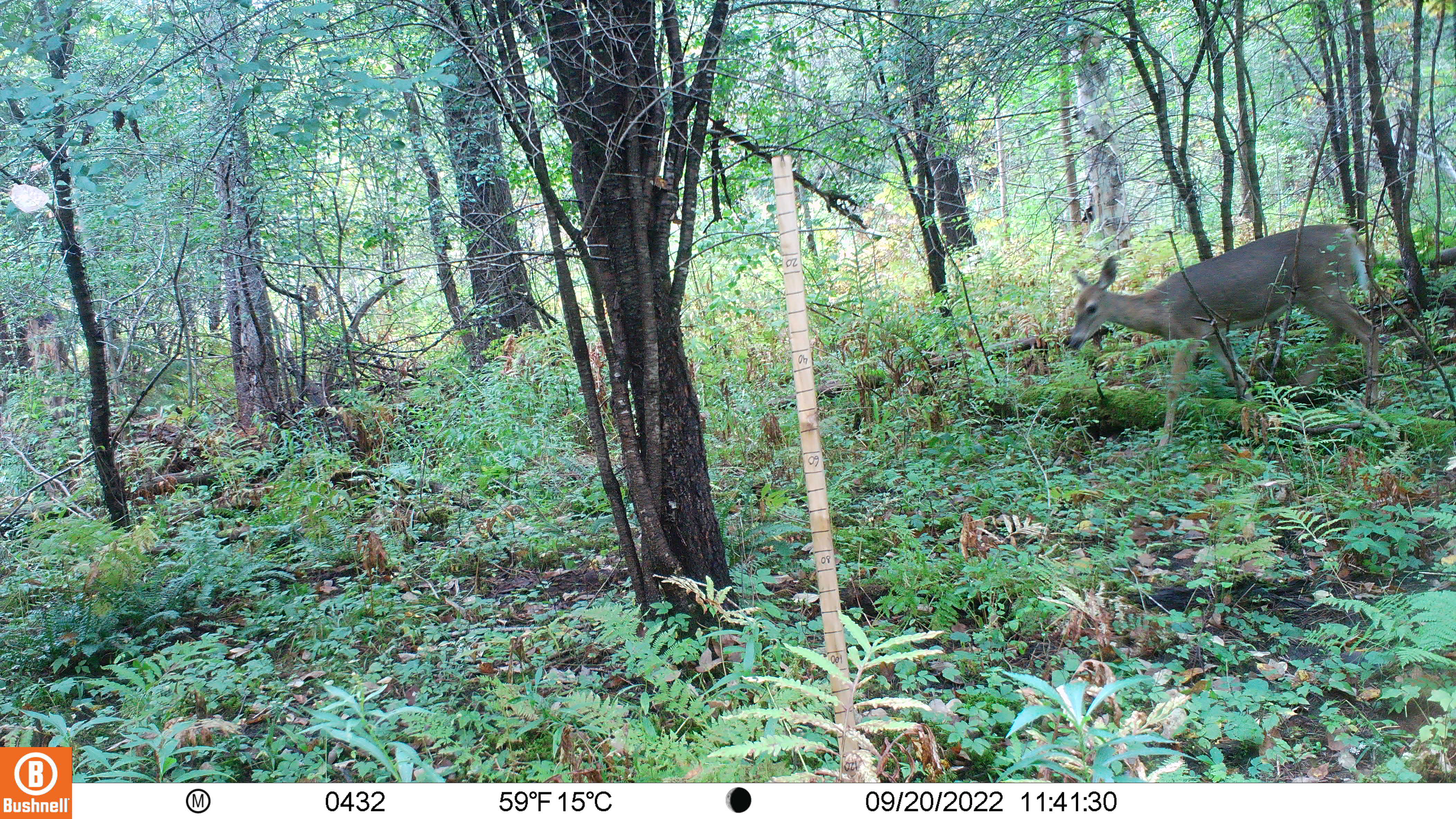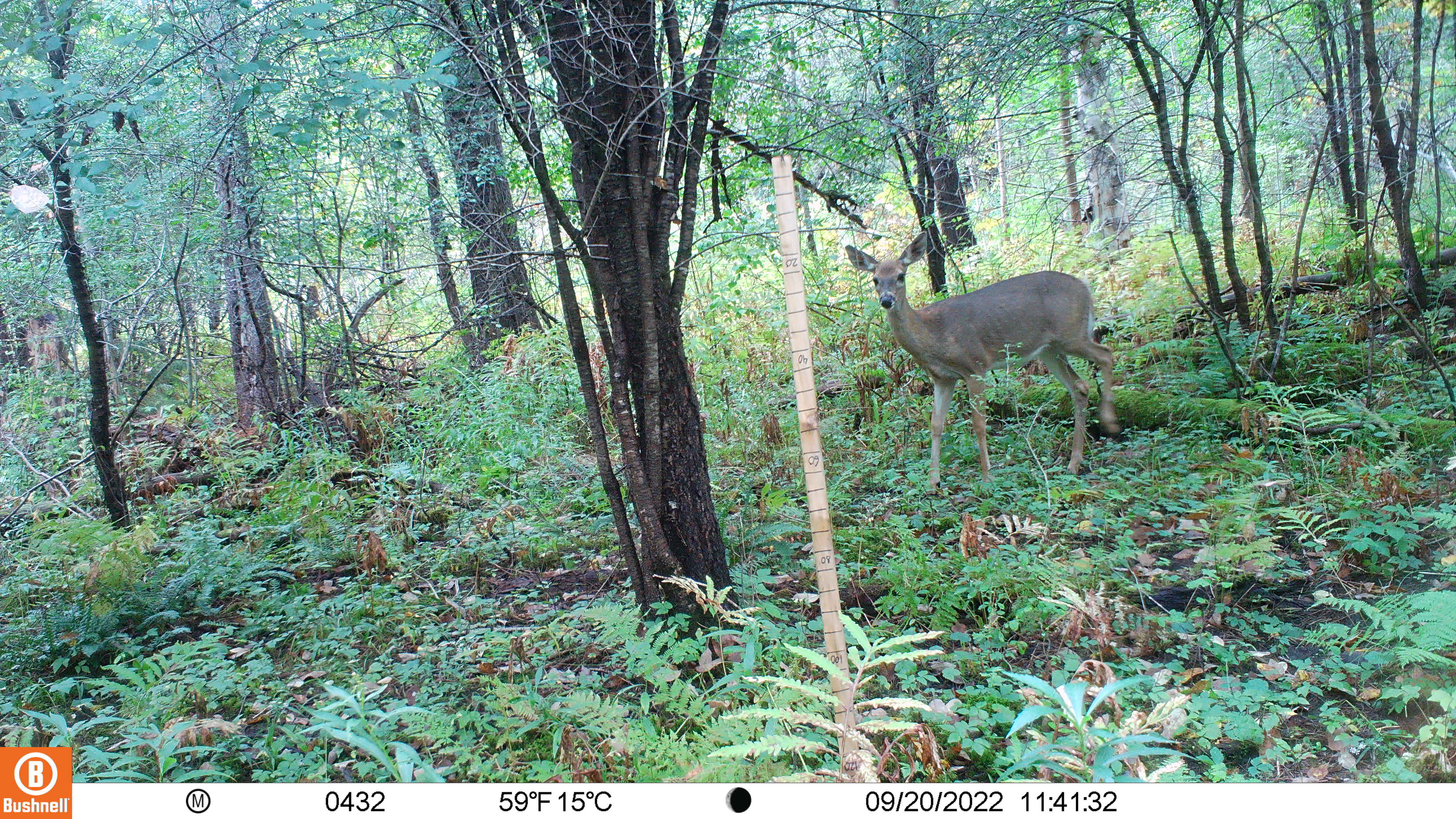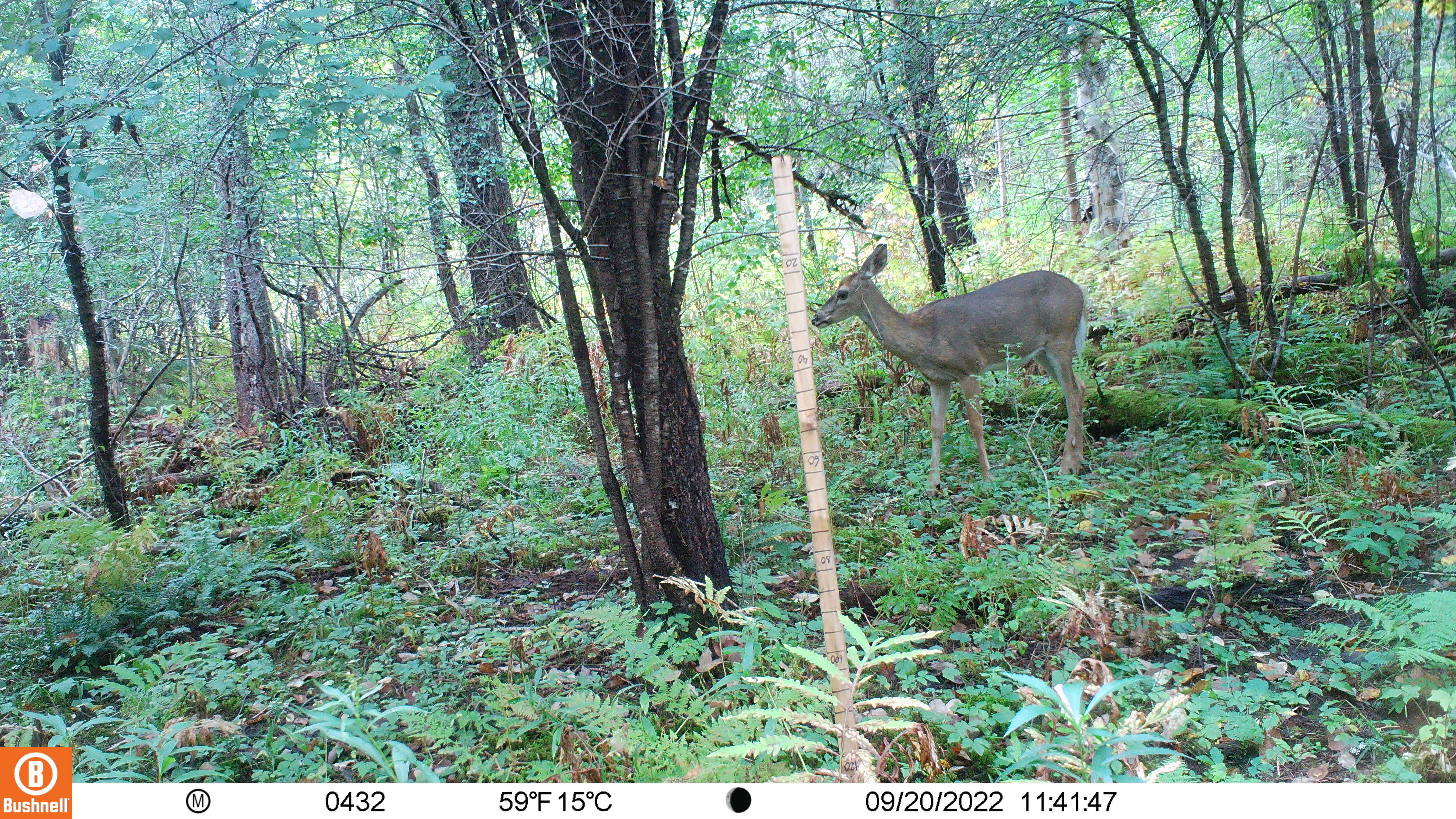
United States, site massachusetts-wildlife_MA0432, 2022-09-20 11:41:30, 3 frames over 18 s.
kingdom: Animalia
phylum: Chordata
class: Mammalia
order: Artiodactyla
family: Cervidae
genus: Odocoileus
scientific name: Odocoileus virginianus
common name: white-tailed deer